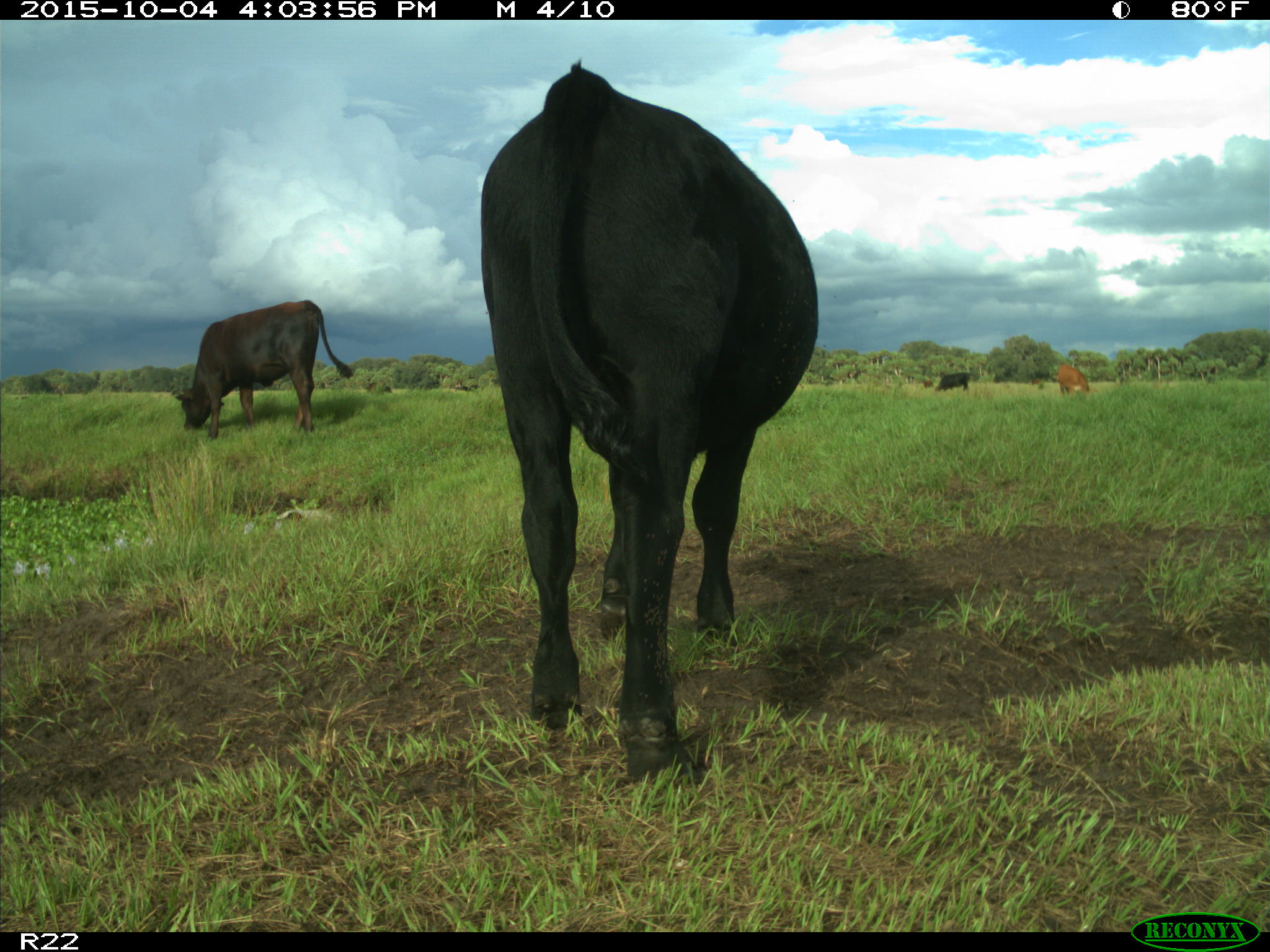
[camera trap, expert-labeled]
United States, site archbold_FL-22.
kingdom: Animalia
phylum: Chordata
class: Mammalia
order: Artiodactyla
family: Bovidae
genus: Bos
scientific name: Bos taurus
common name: domestic cow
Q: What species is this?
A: Bos taurus (domestic cow).